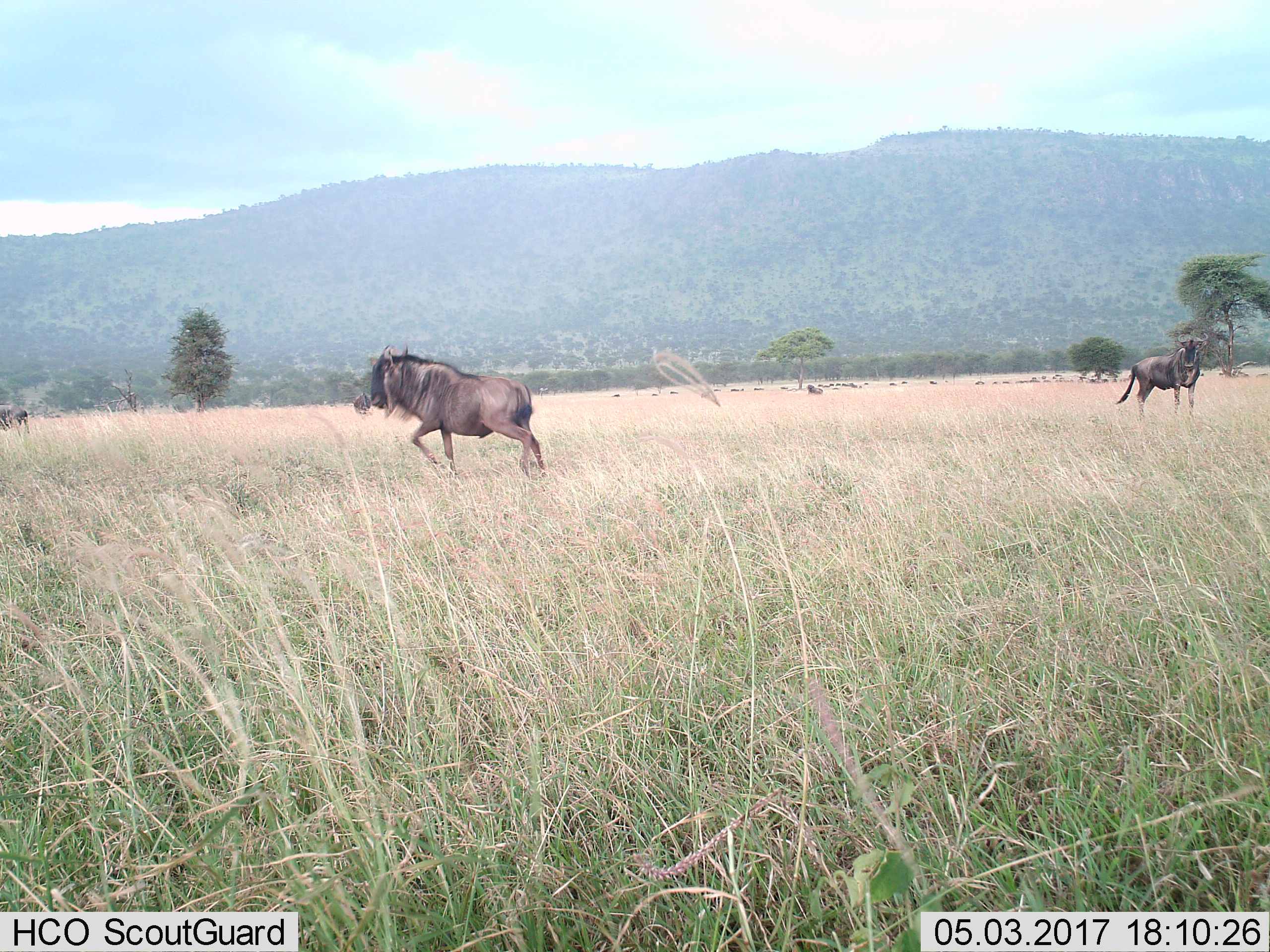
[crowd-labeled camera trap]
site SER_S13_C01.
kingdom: Animalia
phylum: Chordata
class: Mammalia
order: Artiodactyla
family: Bovidae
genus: Connochaetes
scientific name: Connochaetes taurinus taurinus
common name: blue wildebeest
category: wildebeestblue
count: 3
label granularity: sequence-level